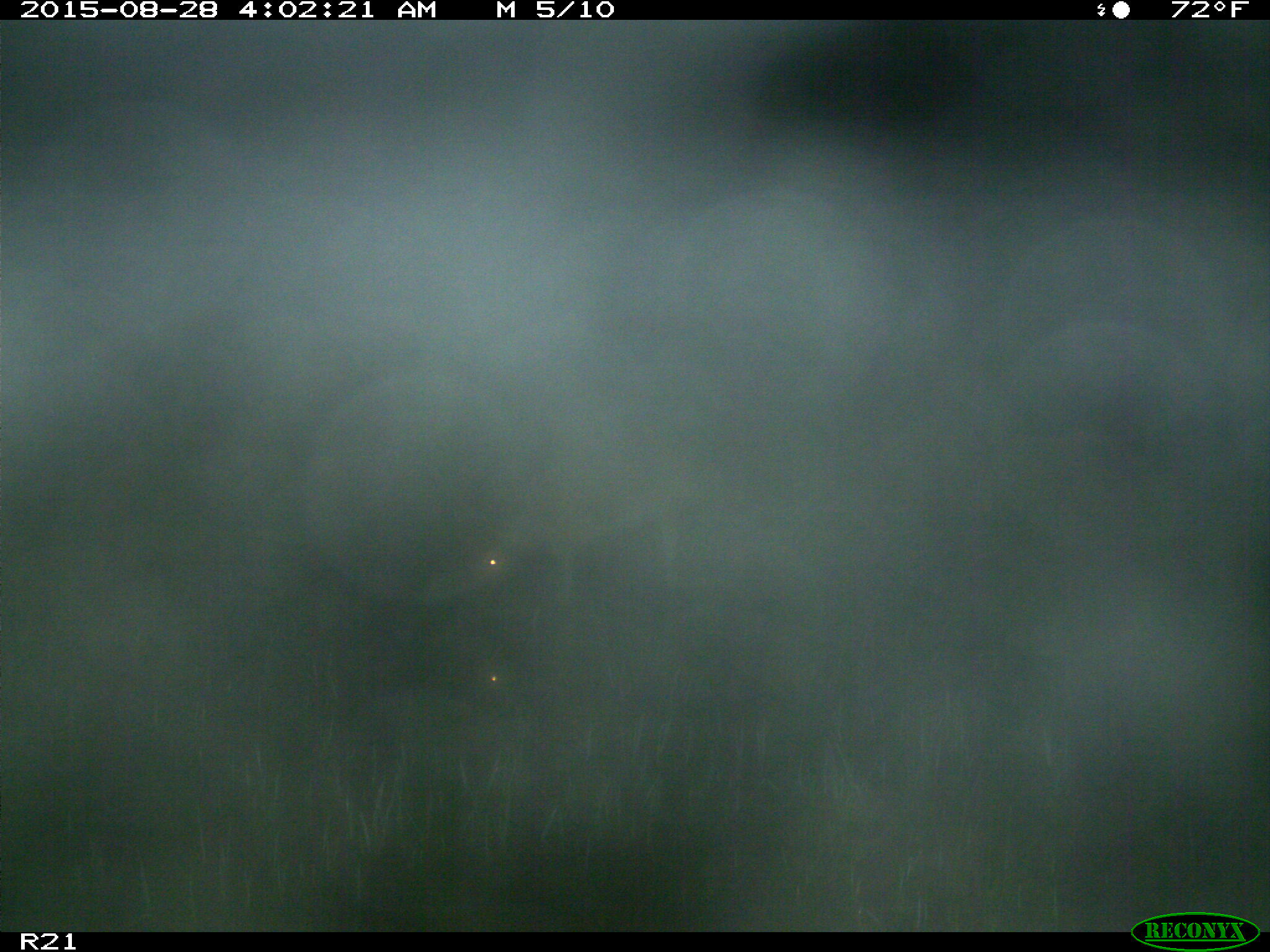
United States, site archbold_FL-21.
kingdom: Animalia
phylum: Chordata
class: Mammalia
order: Artiodactyla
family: Cervidae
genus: Odocoileus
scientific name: Odocoileus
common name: deer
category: unidentified deer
Unidentified deer (deer) (Odocoileus).